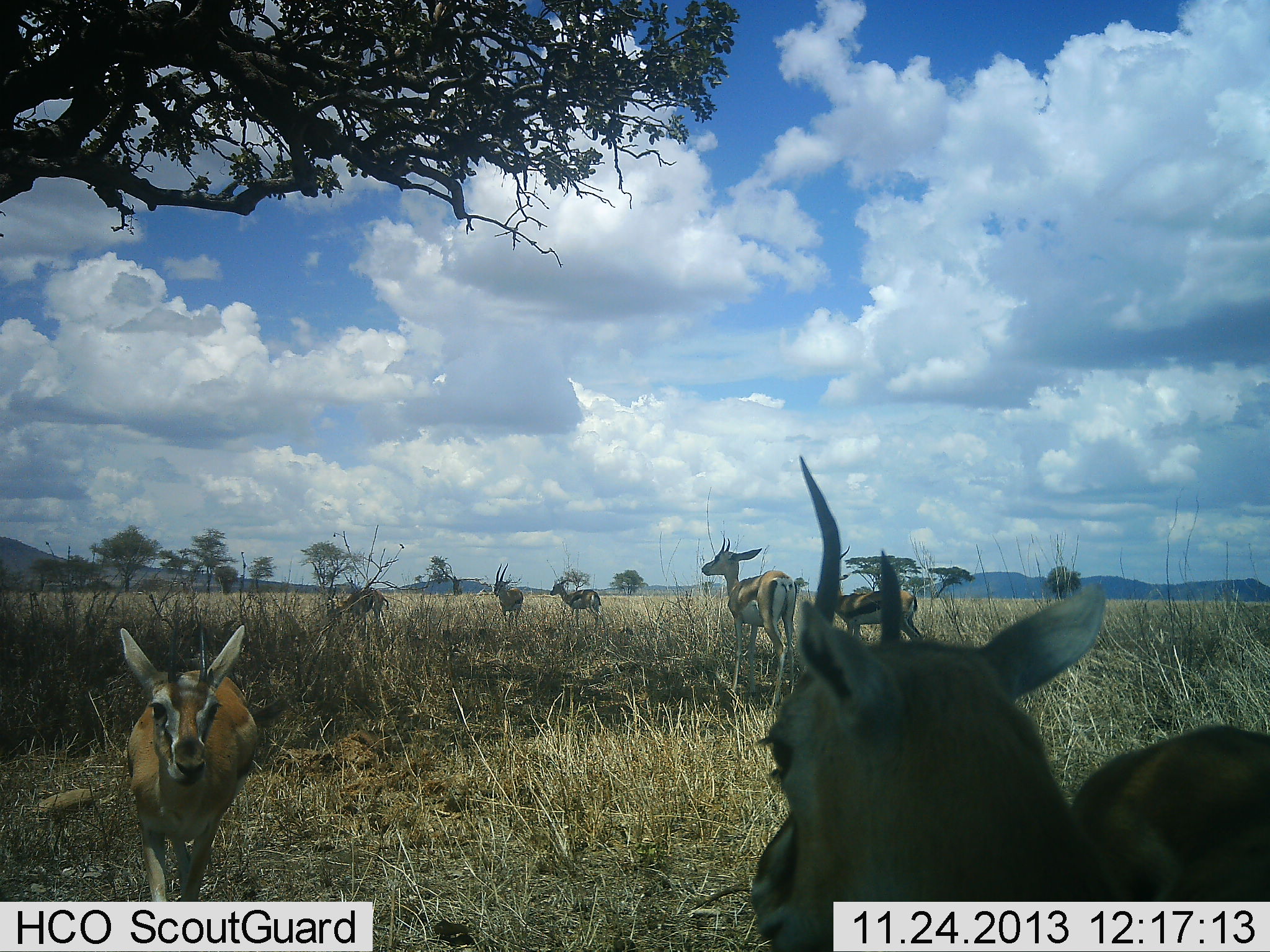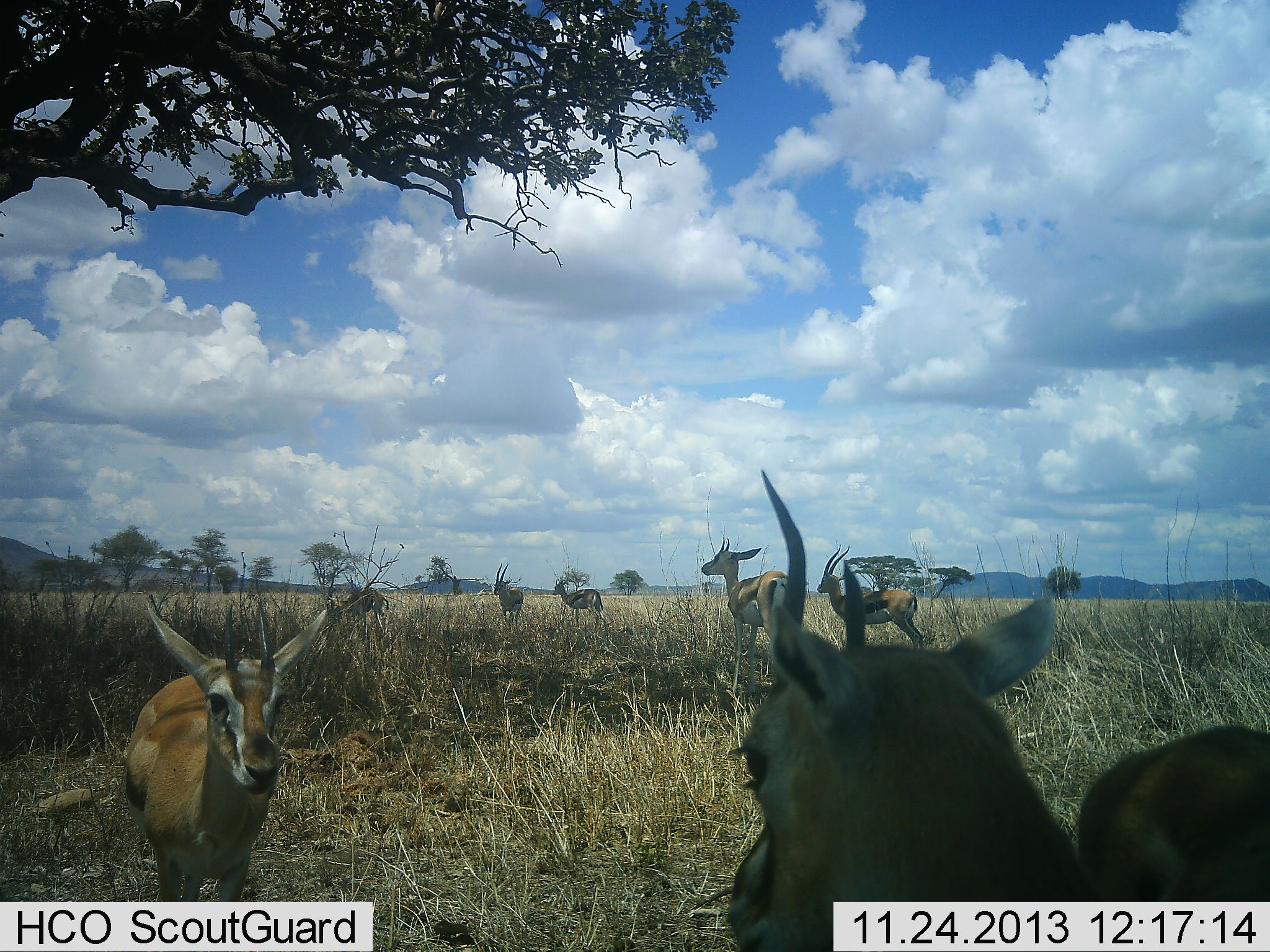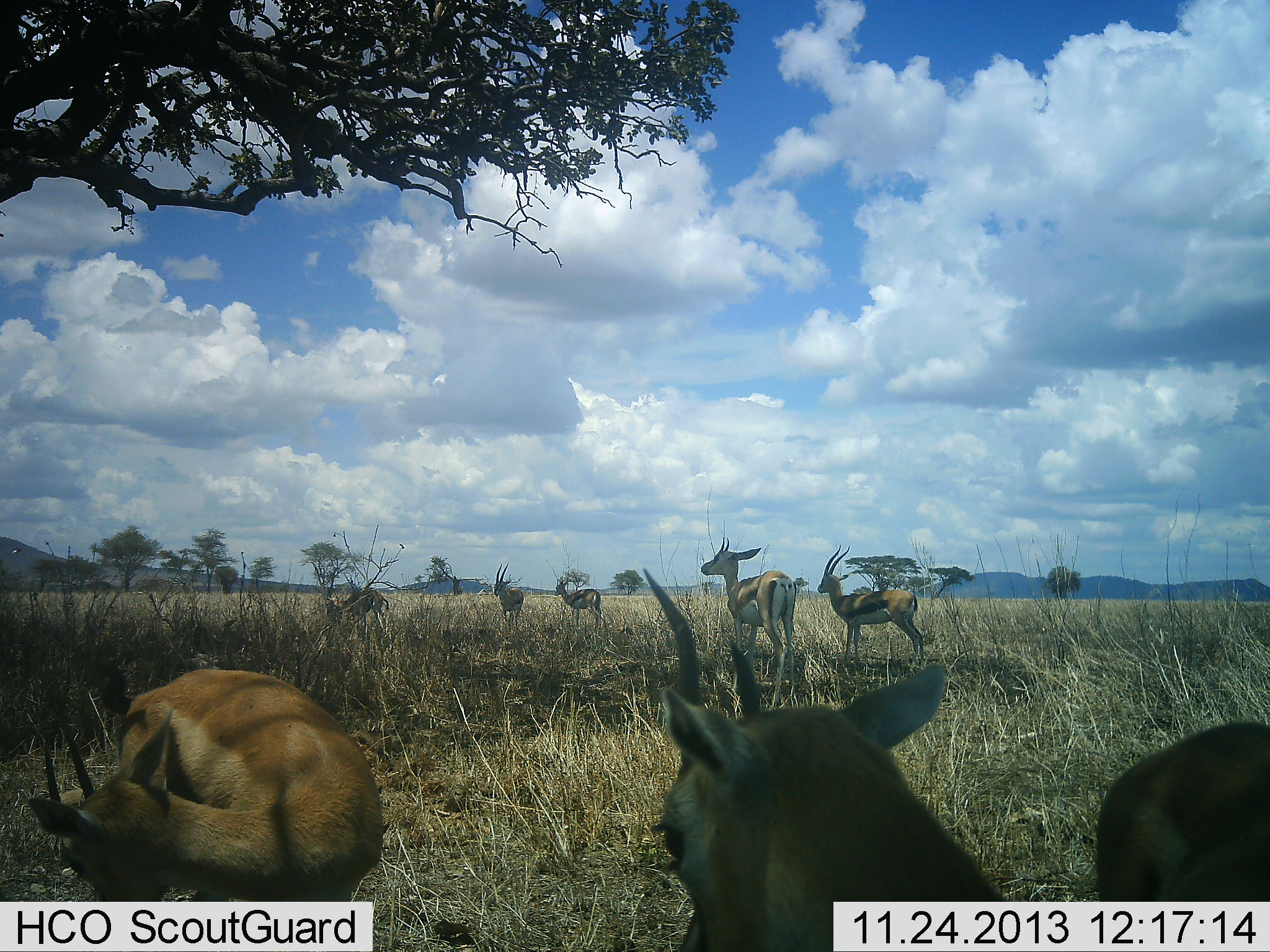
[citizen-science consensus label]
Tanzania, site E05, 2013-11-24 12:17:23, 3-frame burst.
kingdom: Animalia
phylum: Chordata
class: Mammalia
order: Artiodactyla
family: Bovidae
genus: Eudorcas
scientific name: Eudorcas thomsonii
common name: thomson's gazelle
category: gazellethomsons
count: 8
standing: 100%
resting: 20%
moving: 20%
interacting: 0%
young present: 10%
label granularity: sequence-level